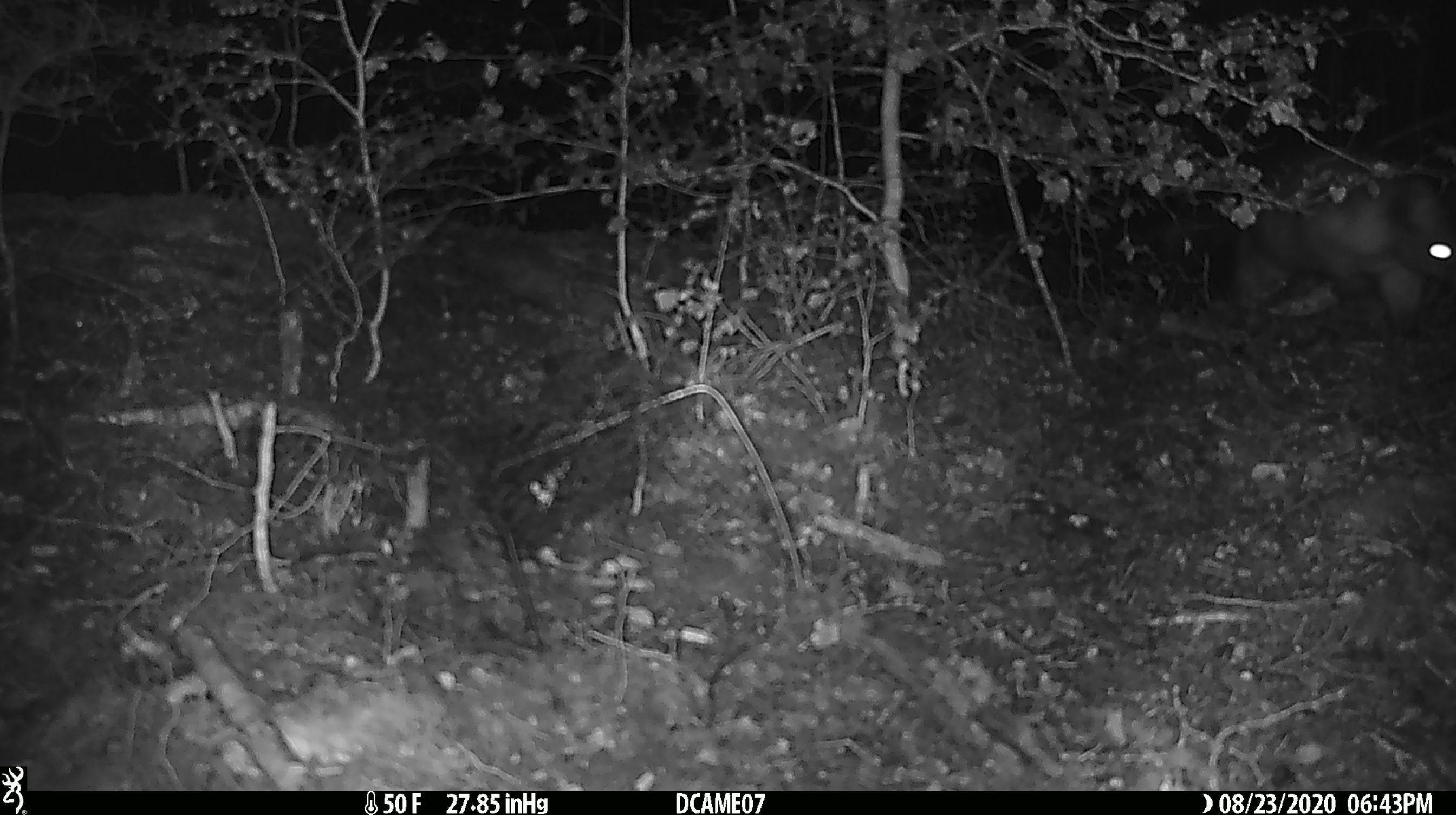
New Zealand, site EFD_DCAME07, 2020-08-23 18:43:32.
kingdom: Animalia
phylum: Chordata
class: Mammalia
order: Diprotodontia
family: Phalangeridae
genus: Trichosurus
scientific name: Trichosurus vulpecula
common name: common brushtail possum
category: possum